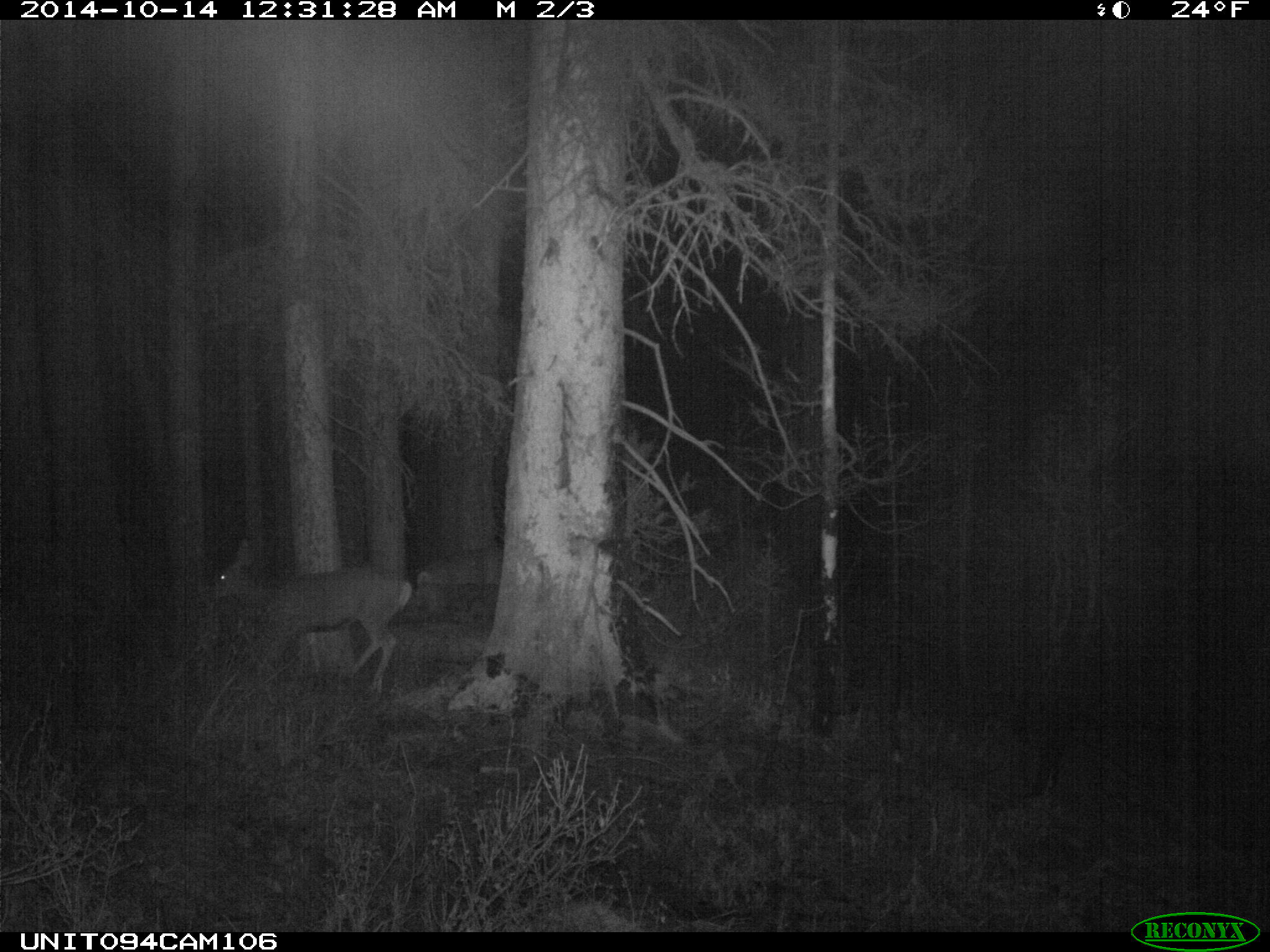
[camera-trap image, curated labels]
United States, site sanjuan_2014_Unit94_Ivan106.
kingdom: Animalia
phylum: Chordata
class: Mammalia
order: Artiodactyla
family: Cervidae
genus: Odocoileus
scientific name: Odocoileus hemionus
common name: mule deer